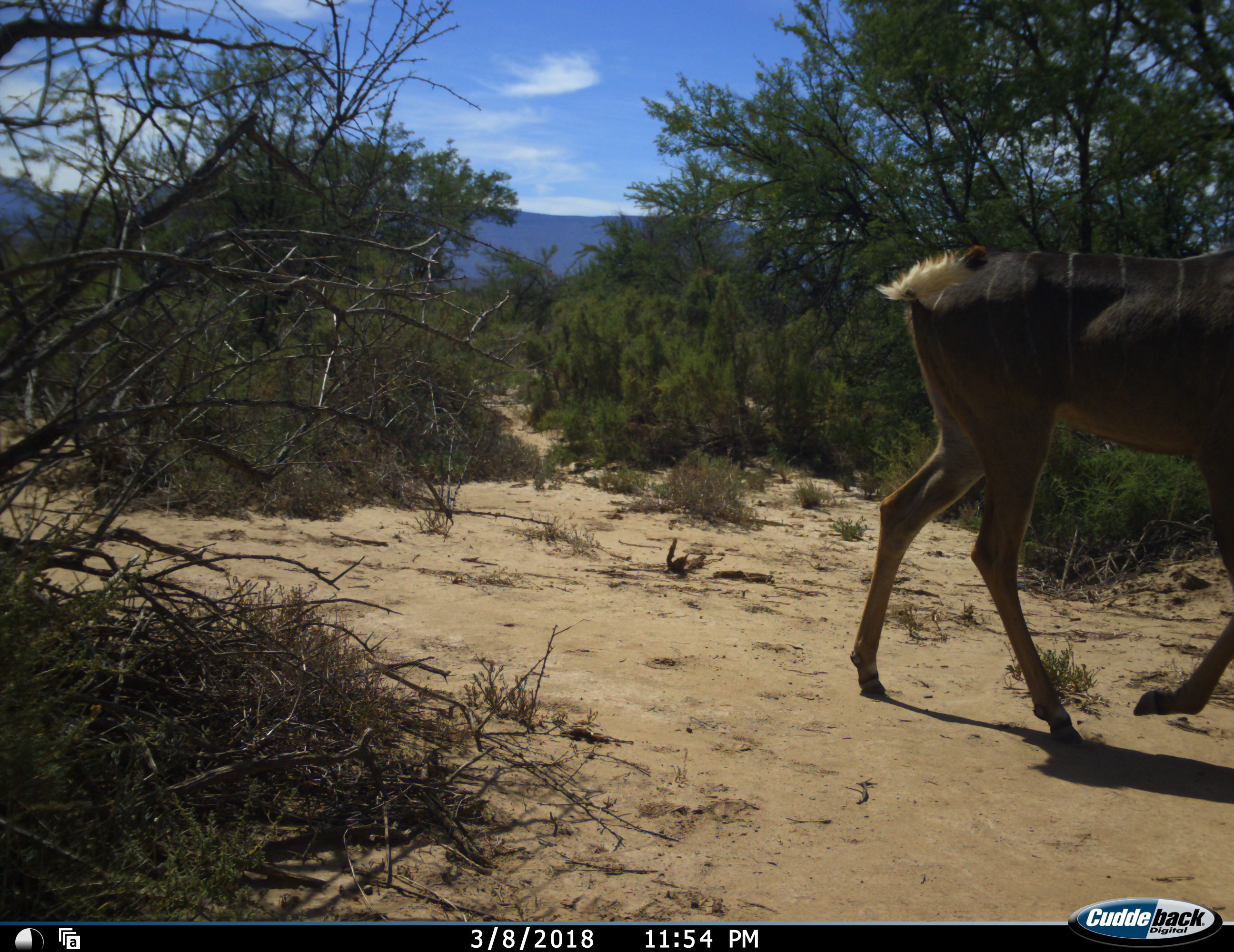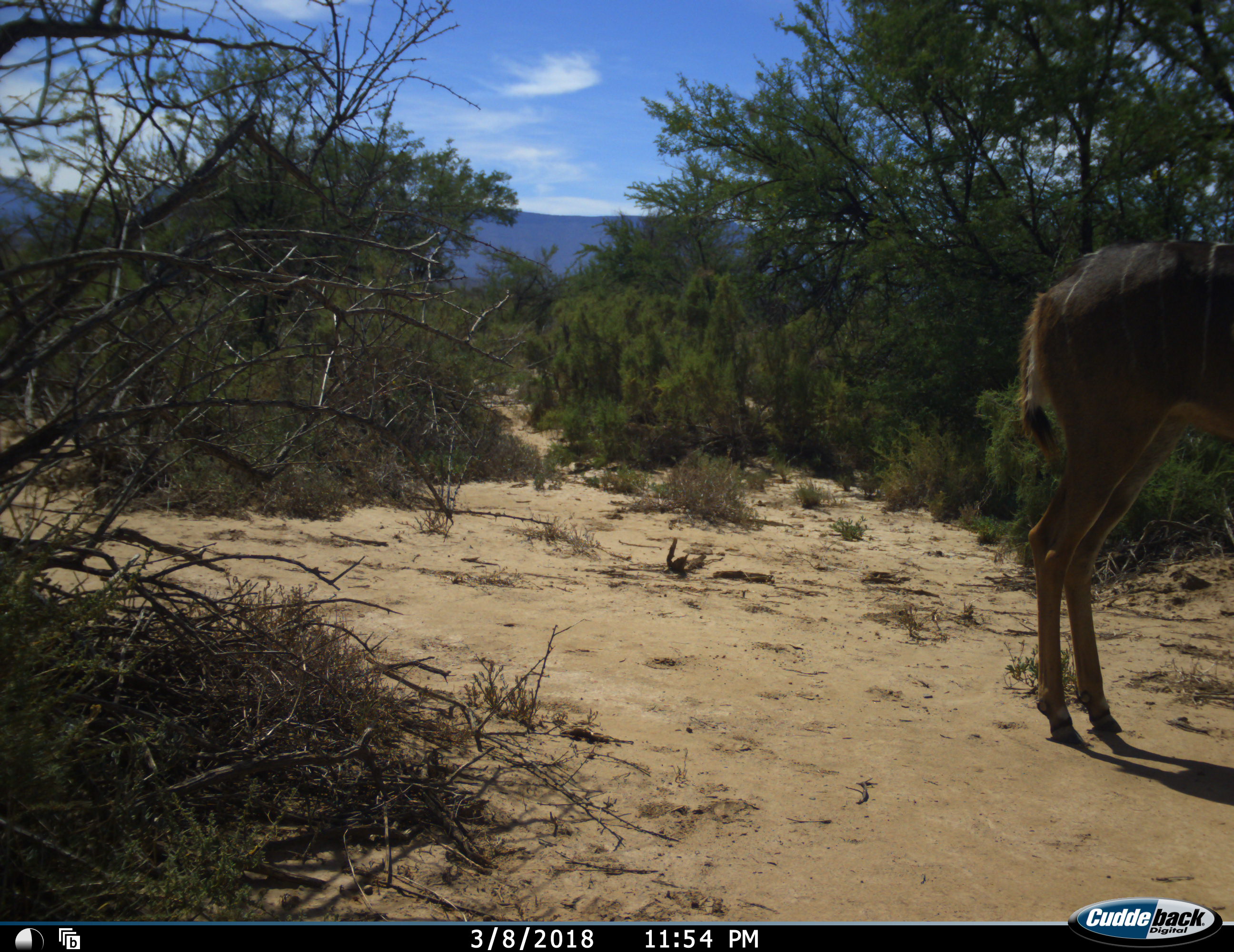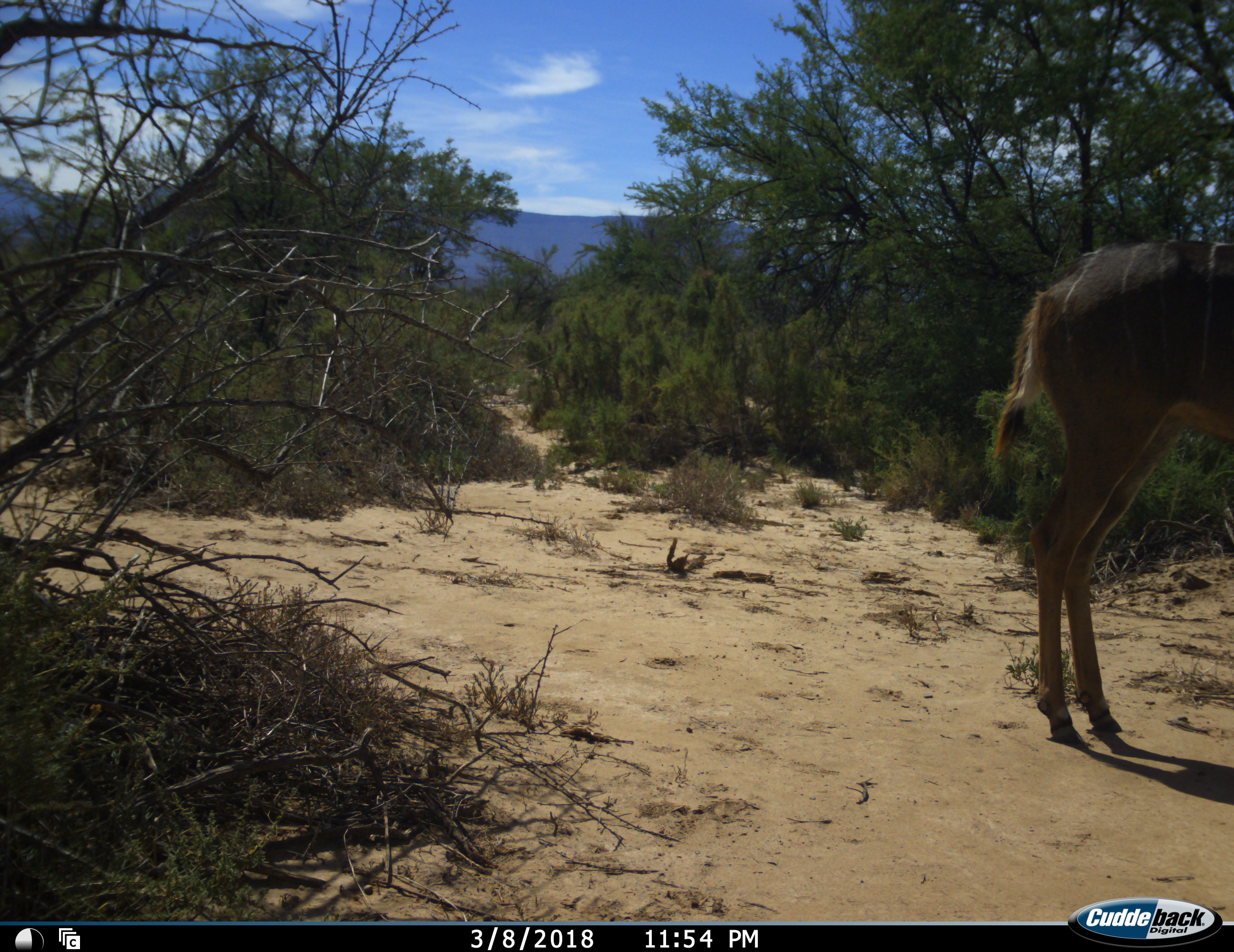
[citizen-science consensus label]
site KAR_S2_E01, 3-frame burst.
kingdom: Animalia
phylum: Chordata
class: Mammalia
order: Artiodactyla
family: Bovidae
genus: Tragelaphus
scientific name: Tragelaphus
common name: kudu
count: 1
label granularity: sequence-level